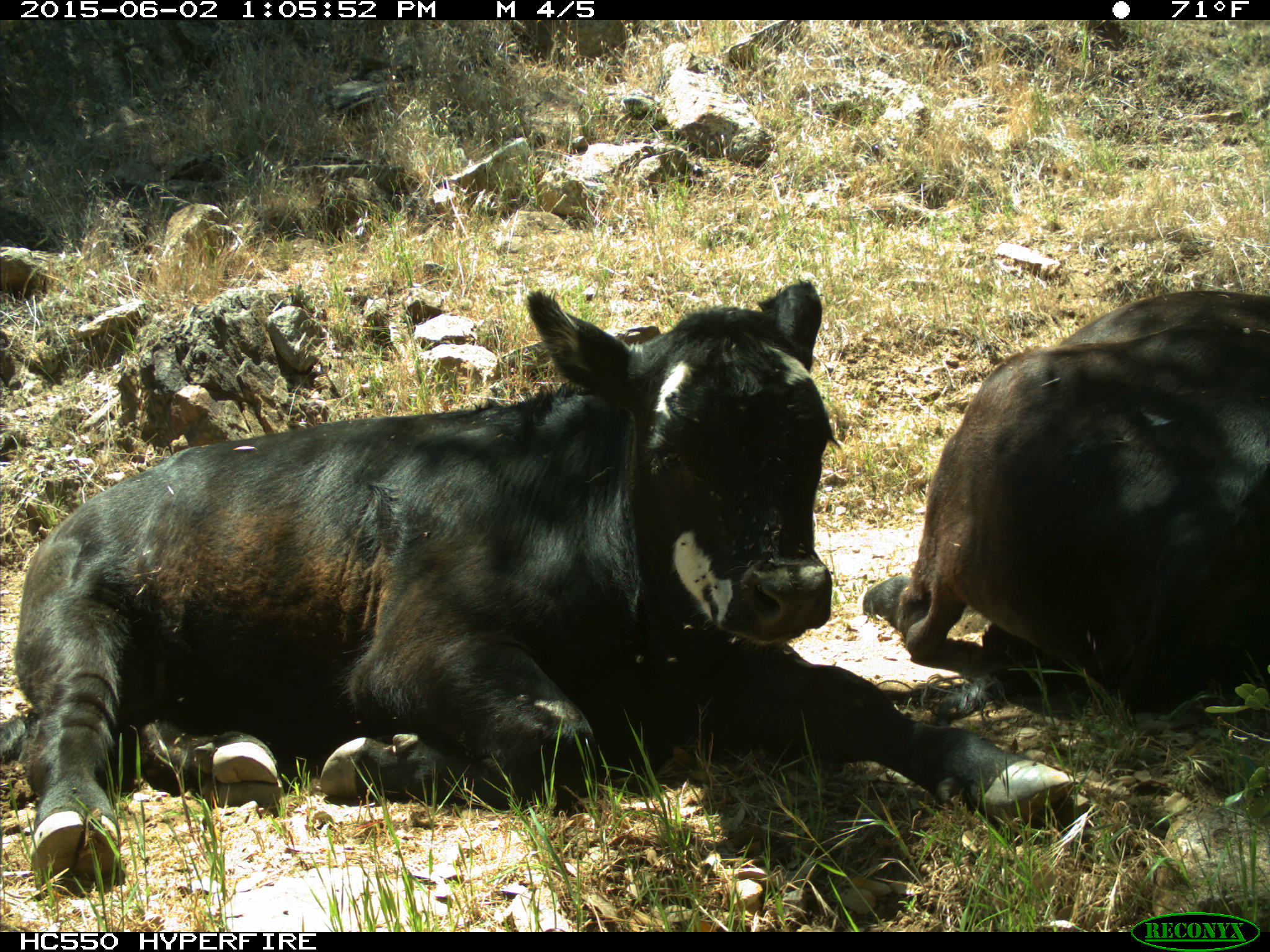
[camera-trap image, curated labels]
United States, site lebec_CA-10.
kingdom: Animalia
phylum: Chordata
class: Mammalia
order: Artiodactyla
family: Bovidae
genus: Bos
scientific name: Bos taurus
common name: domestic cow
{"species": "Bos taurus (domestic cow)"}